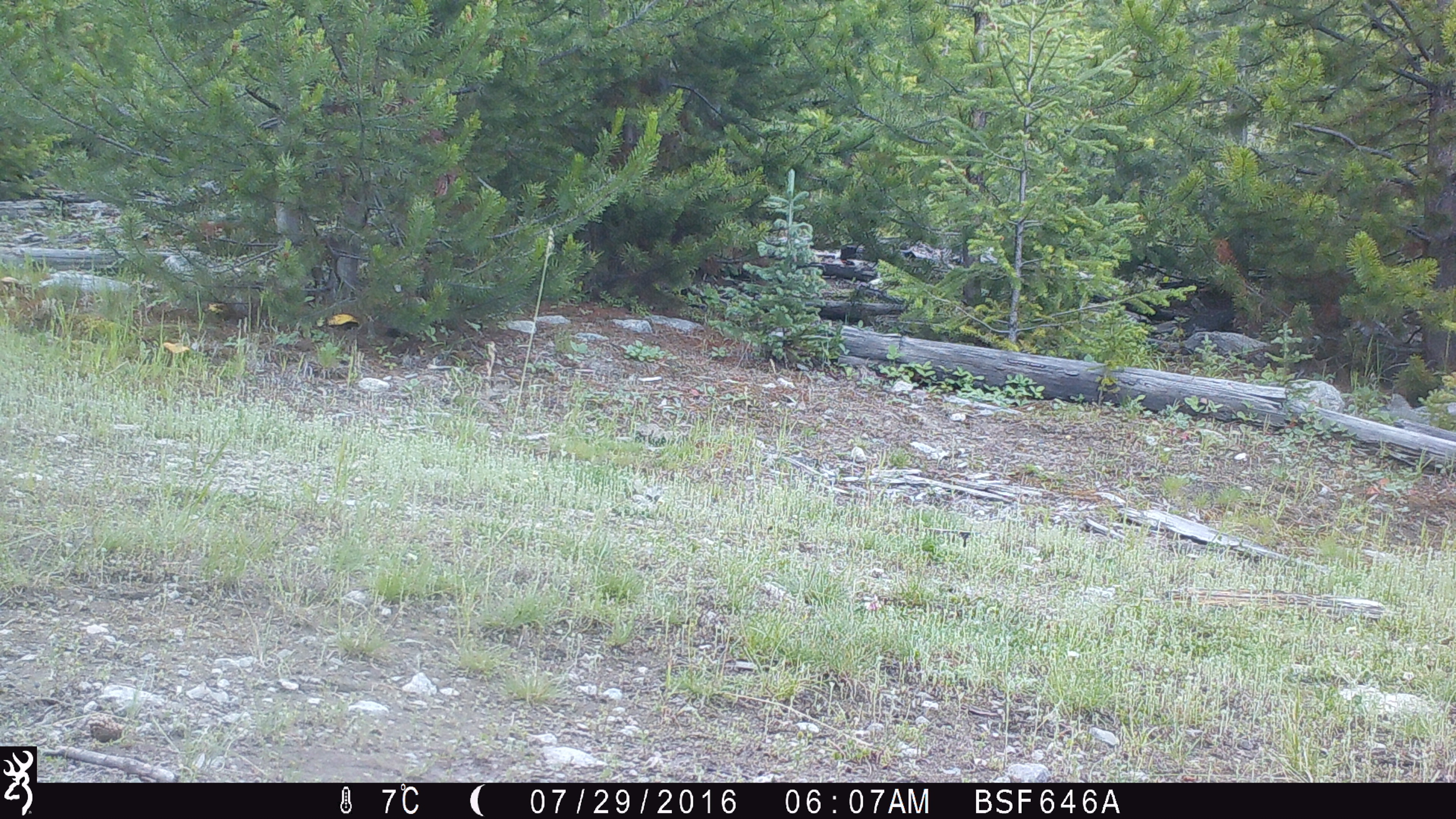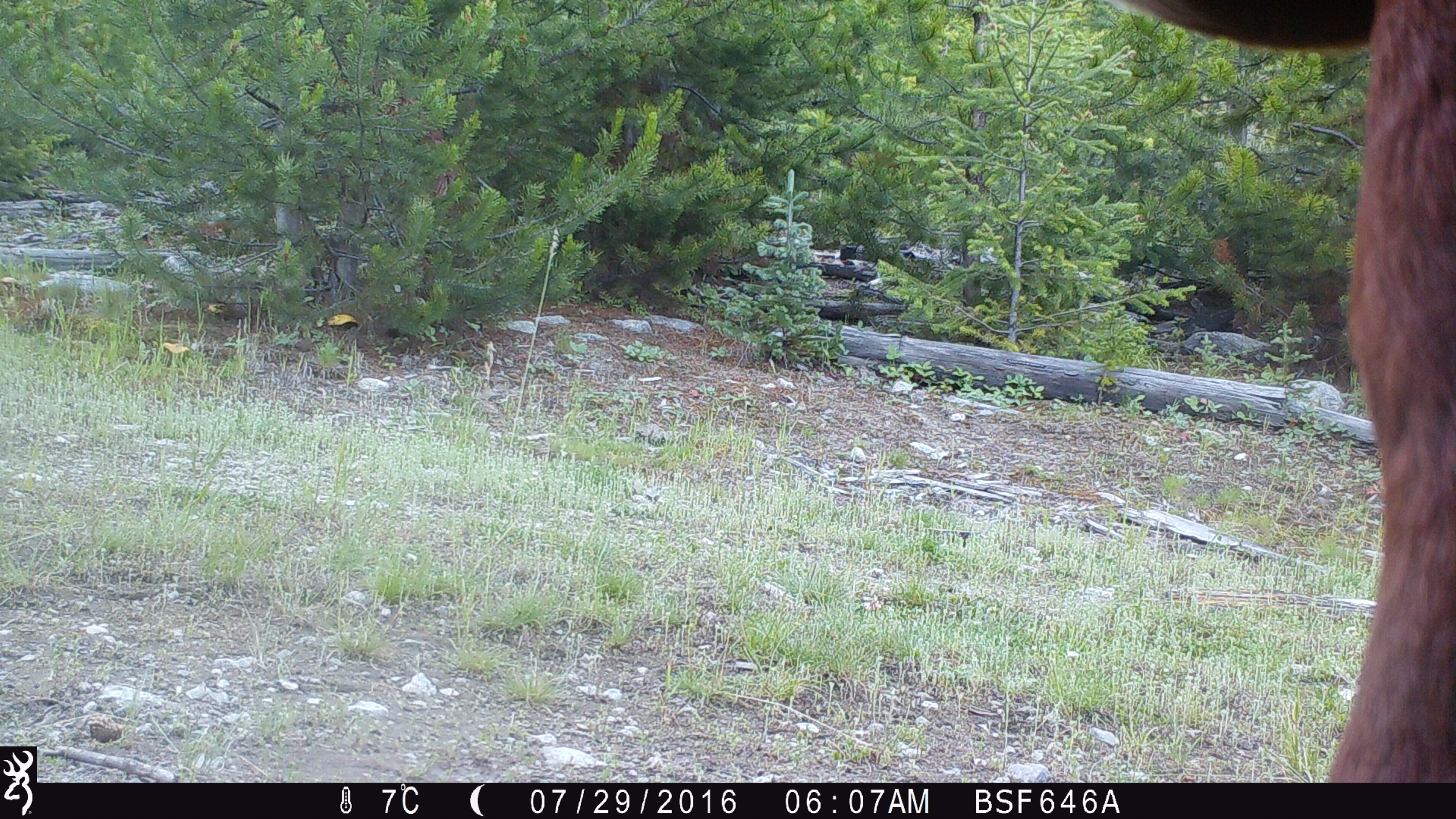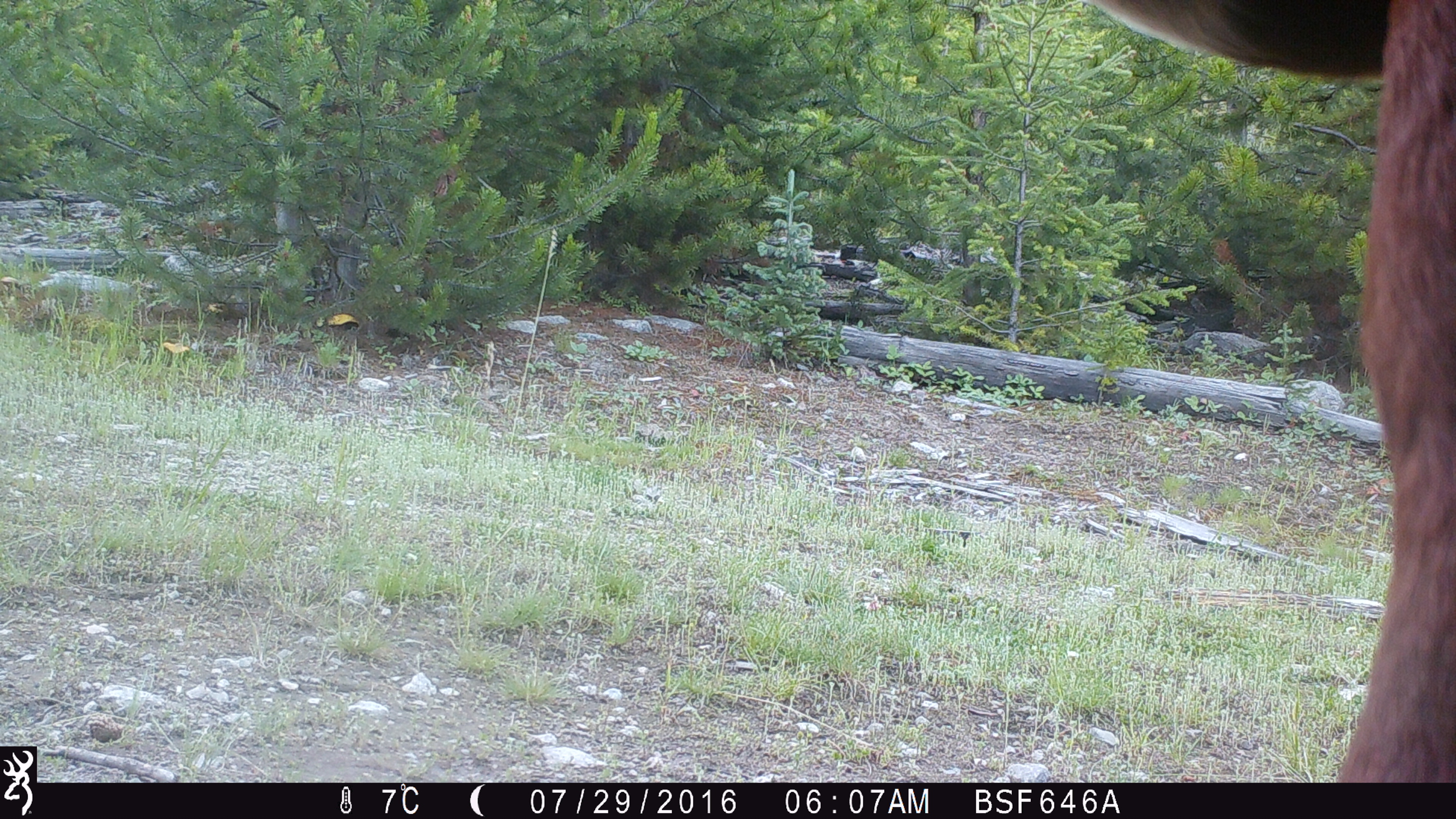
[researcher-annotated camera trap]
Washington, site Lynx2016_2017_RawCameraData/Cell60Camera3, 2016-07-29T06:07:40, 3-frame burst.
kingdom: Animalia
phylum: Chordata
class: Mammalia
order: Artiodactyla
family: Bovidae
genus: Bos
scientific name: Bos taurus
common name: domestic cattle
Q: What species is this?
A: Domestic cattle (Bos taurus).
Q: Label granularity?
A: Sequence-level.